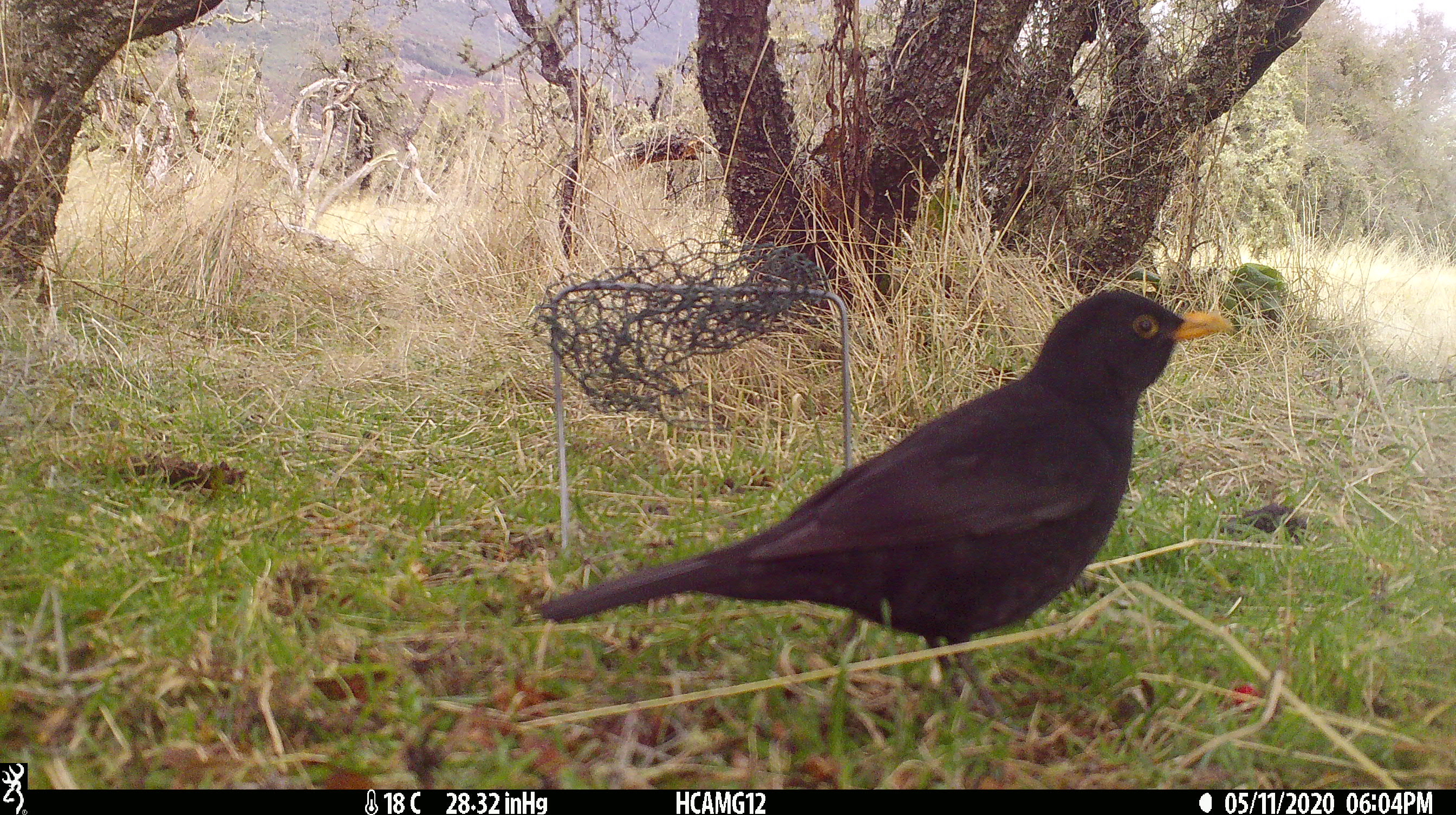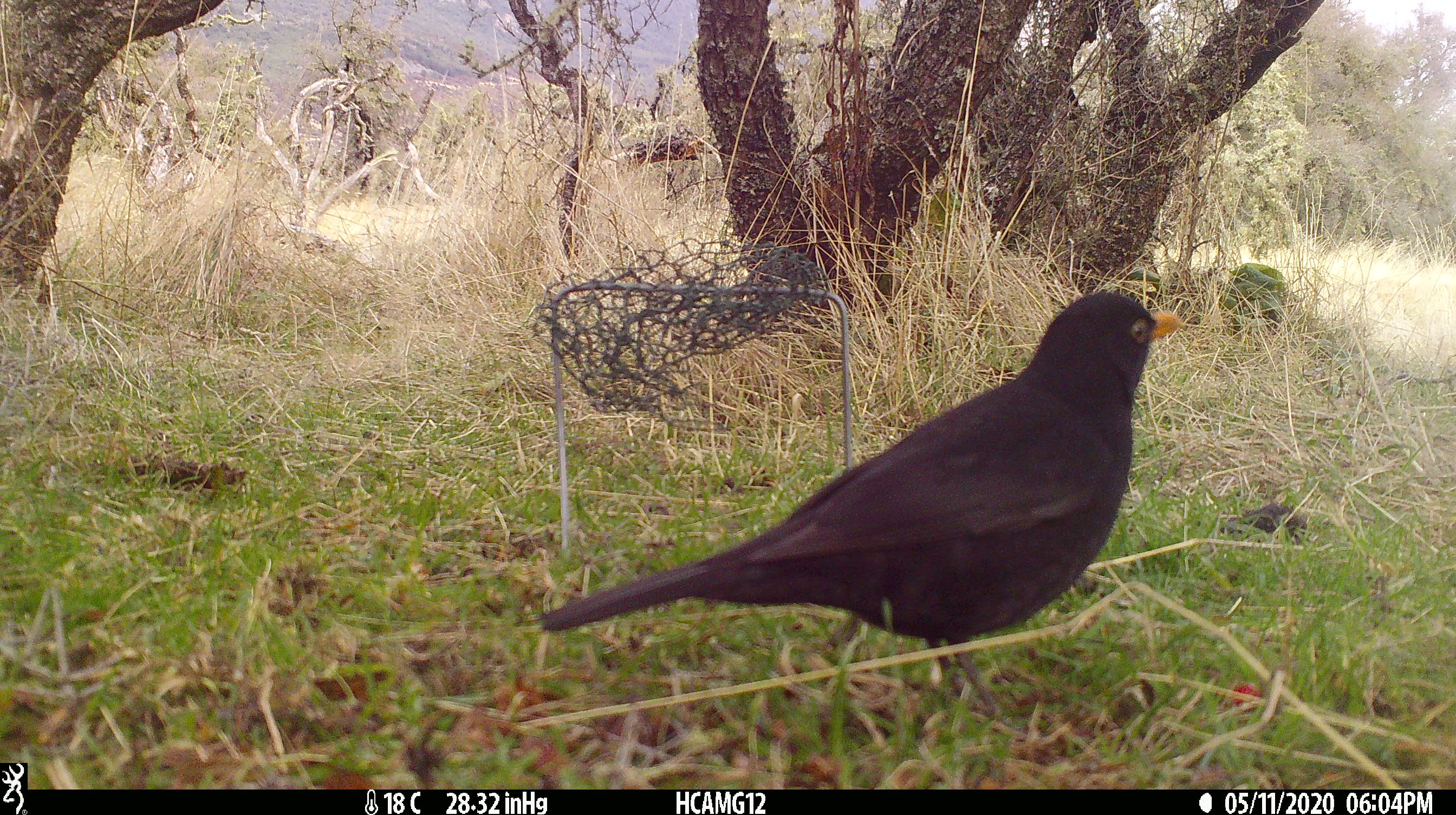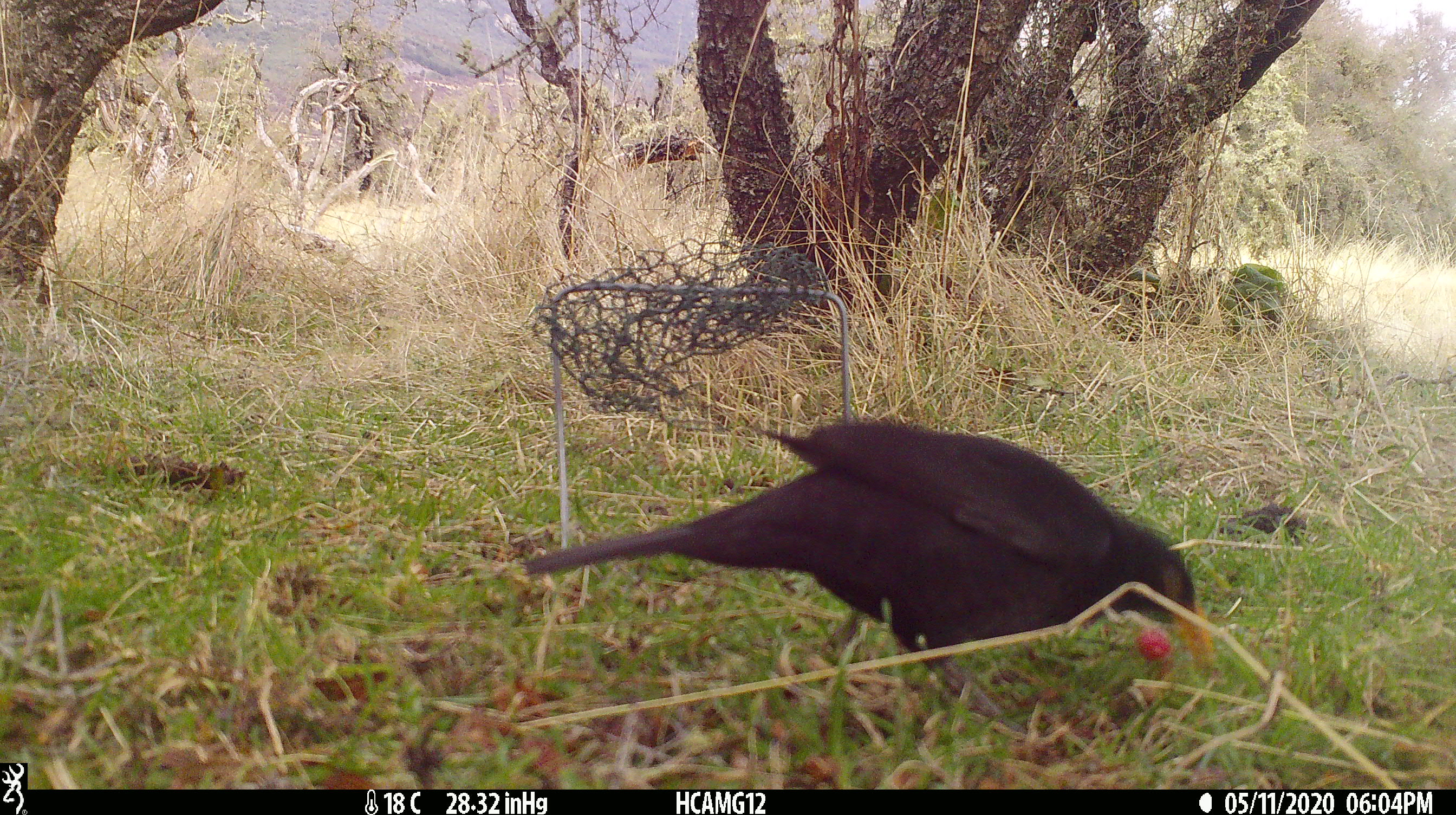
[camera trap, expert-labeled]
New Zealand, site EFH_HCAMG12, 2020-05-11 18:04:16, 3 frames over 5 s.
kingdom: Animalia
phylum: Chordata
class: Aves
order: Passeriformes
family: Turdidae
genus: Turdus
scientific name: Turdus merula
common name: eurasian blackbird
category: blackbird